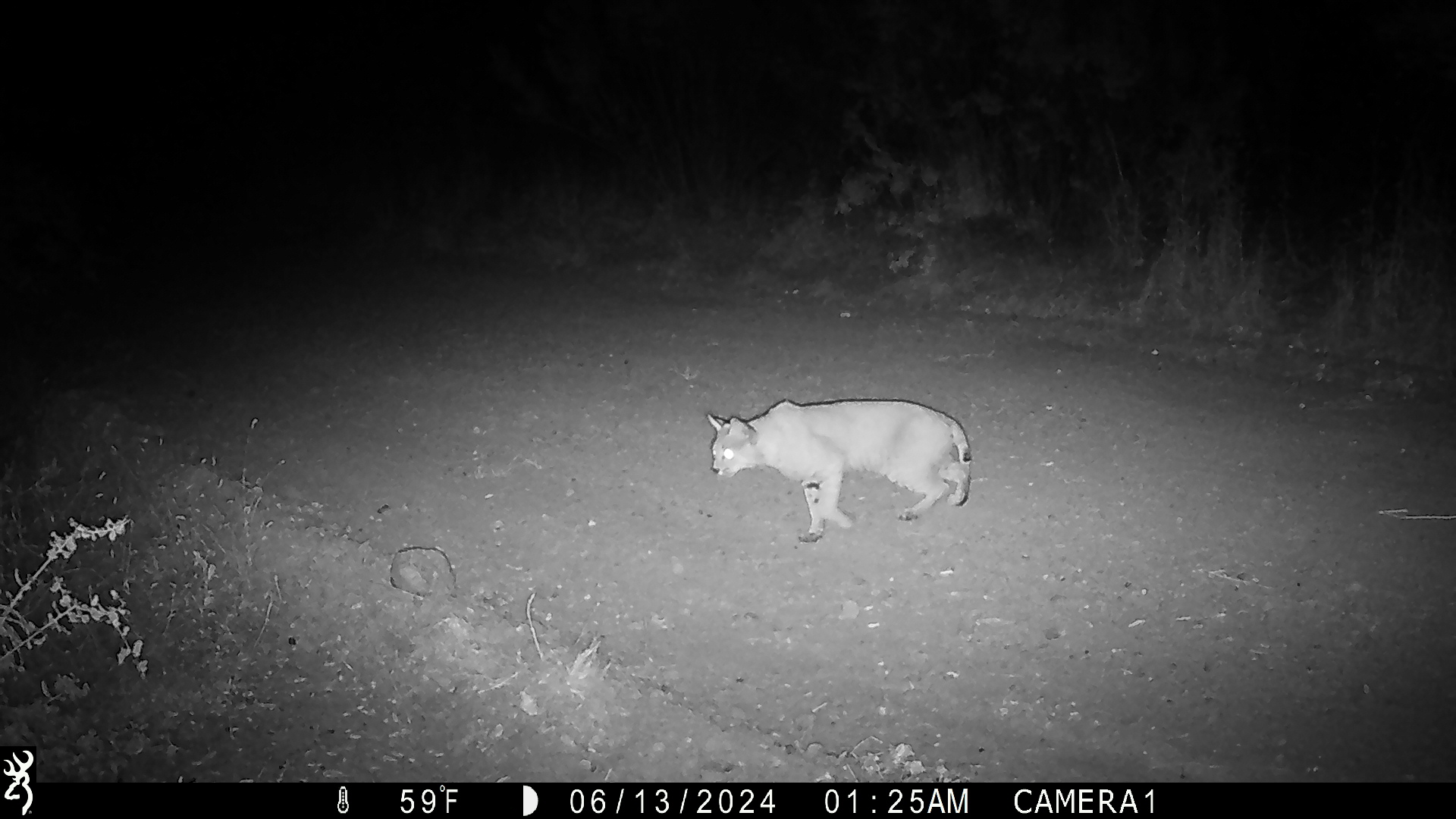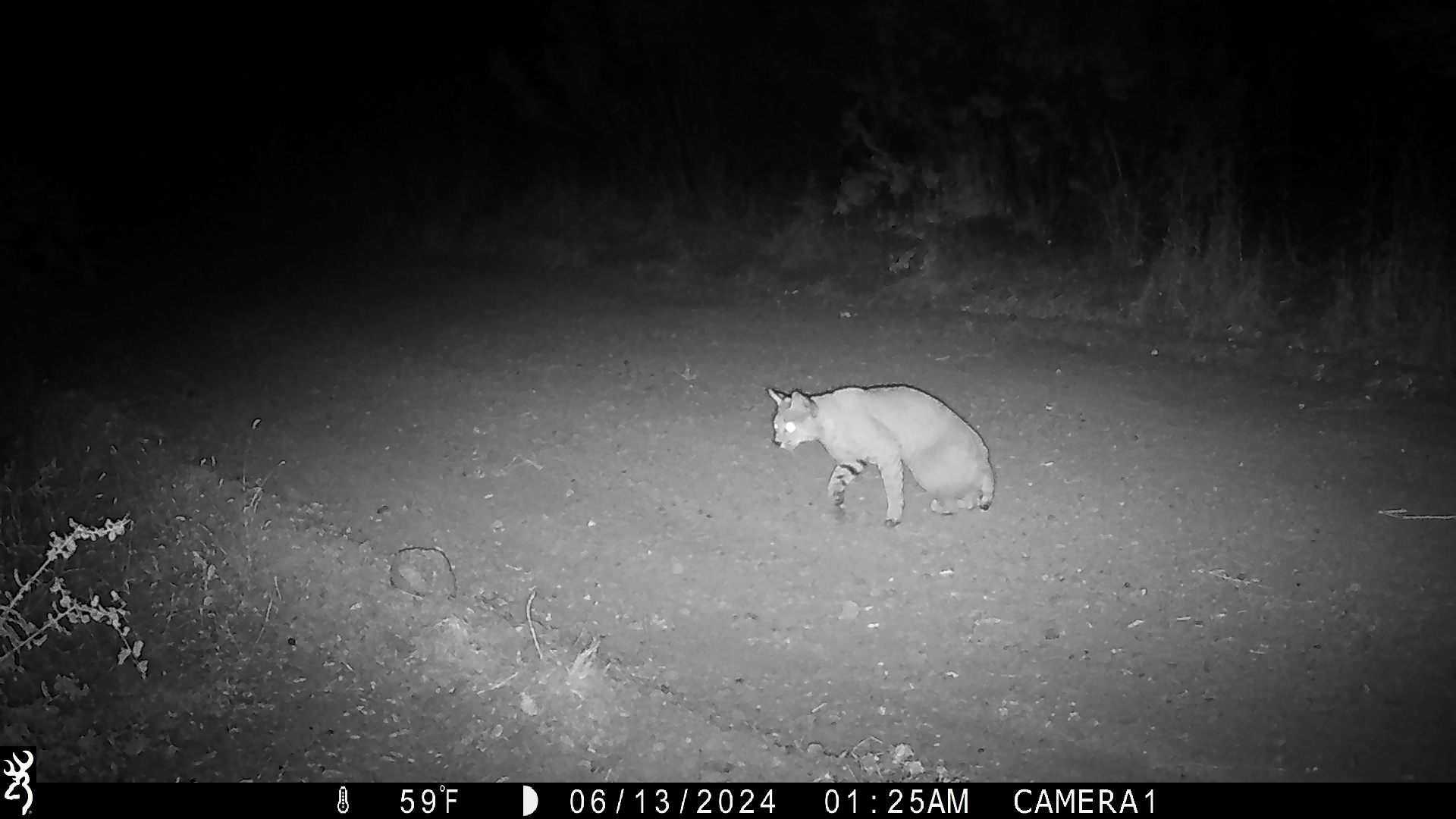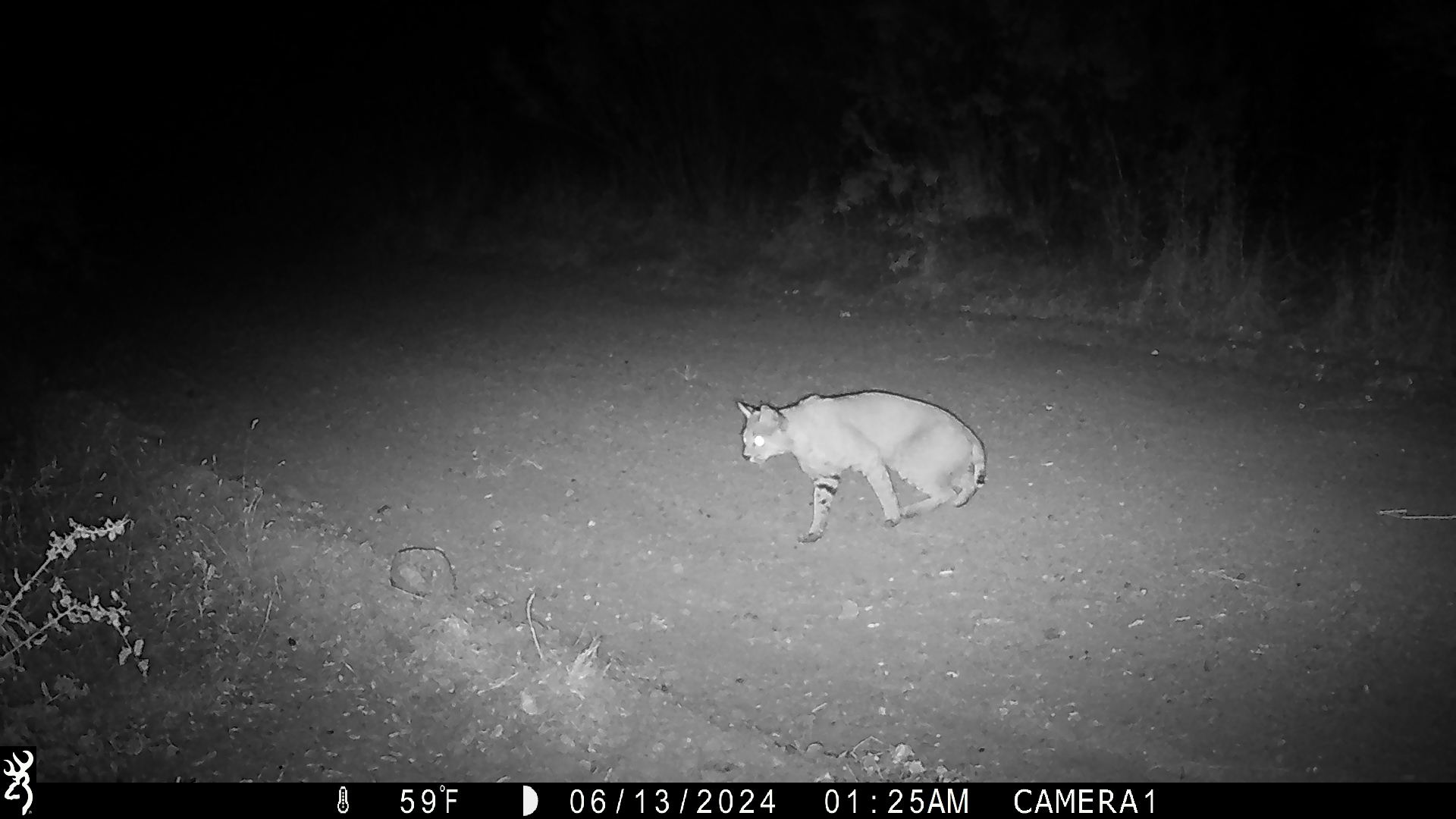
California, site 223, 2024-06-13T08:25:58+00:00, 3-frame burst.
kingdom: Animalia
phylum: Chordata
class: Mammalia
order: Carnivora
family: Felidae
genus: Lynx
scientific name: Lynx rufus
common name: bobcat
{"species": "bobcat (Lynx rufus)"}